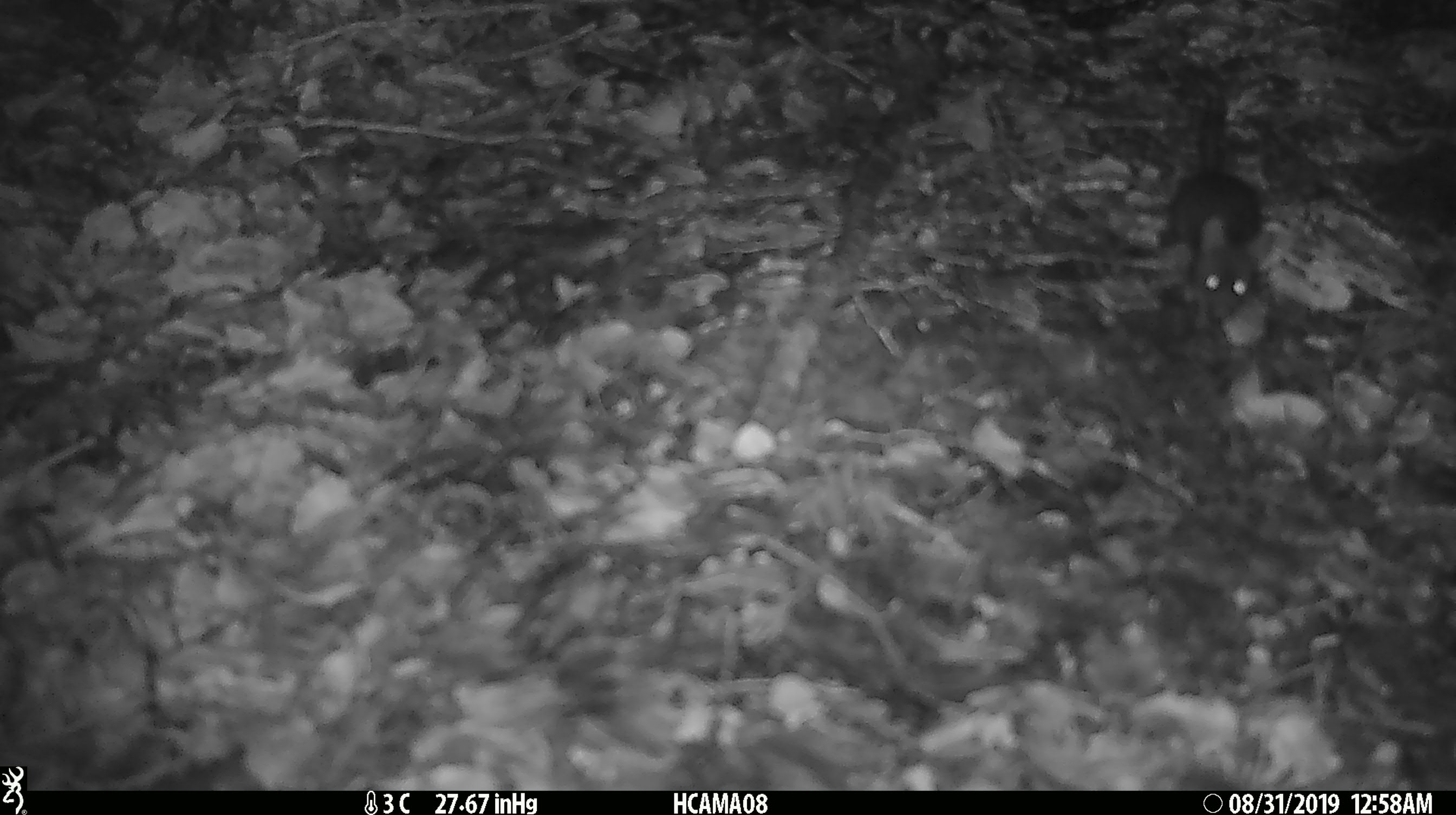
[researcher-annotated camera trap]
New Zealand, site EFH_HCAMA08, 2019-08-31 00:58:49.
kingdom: Animalia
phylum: Chordata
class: Mammalia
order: Rodentia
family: Muridae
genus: Mus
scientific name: Mus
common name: mouse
Mouse (Mus).